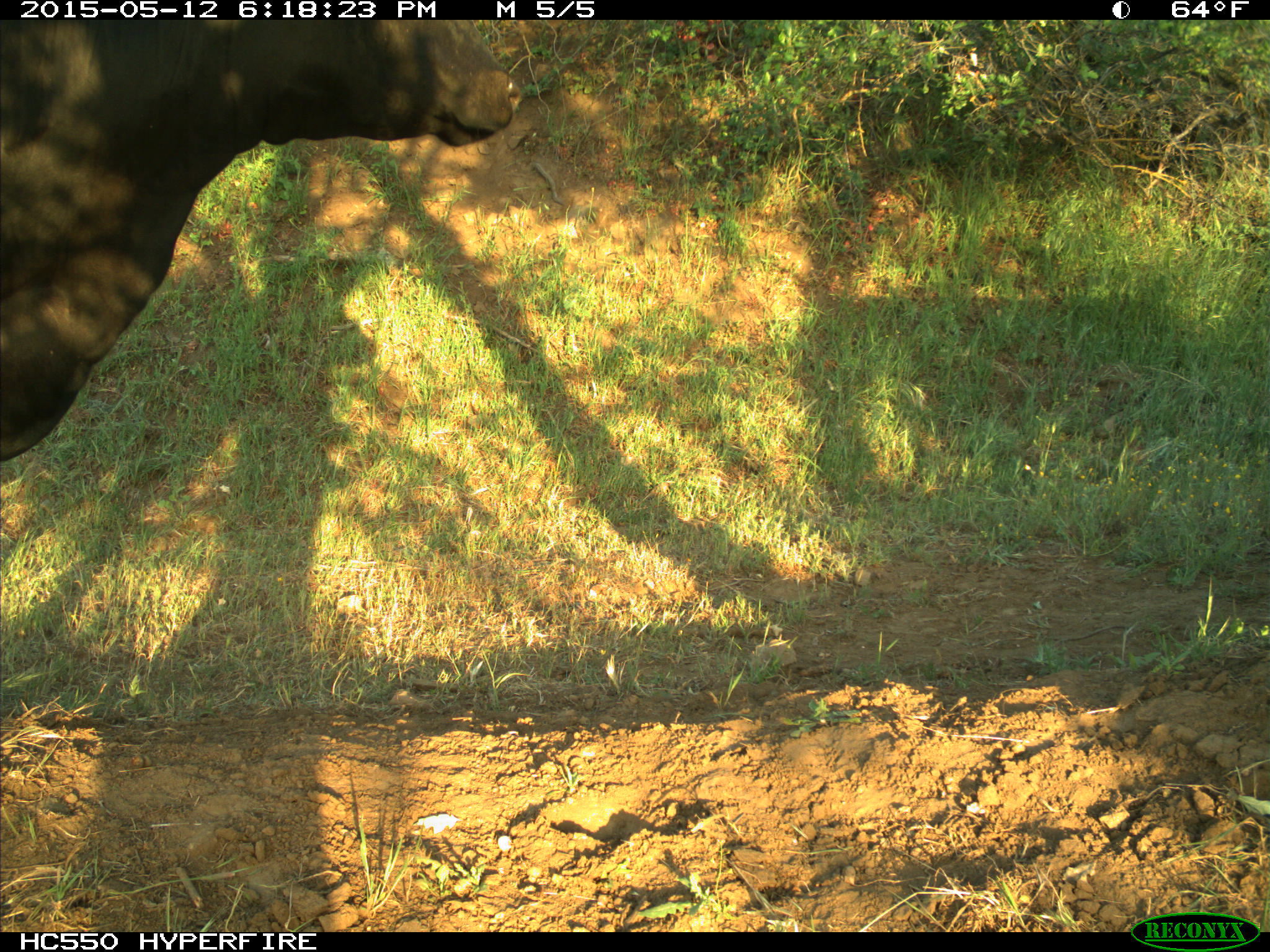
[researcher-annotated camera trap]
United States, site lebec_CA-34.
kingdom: Animalia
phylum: Chordata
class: Mammalia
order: Artiodactyla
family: Bovidae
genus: Bos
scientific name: Bos taurus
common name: domestic cow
Bos taurus (domestic cow).